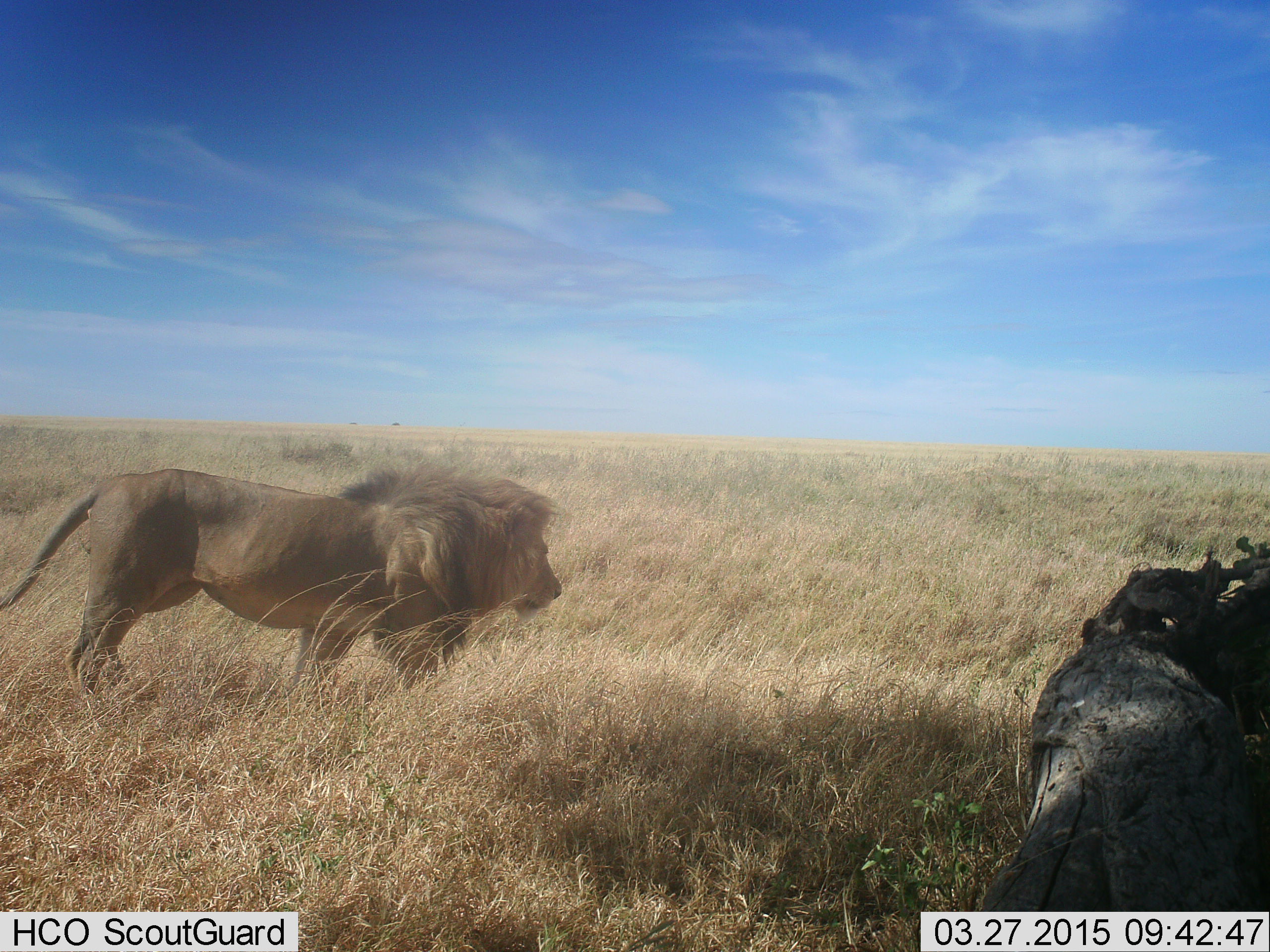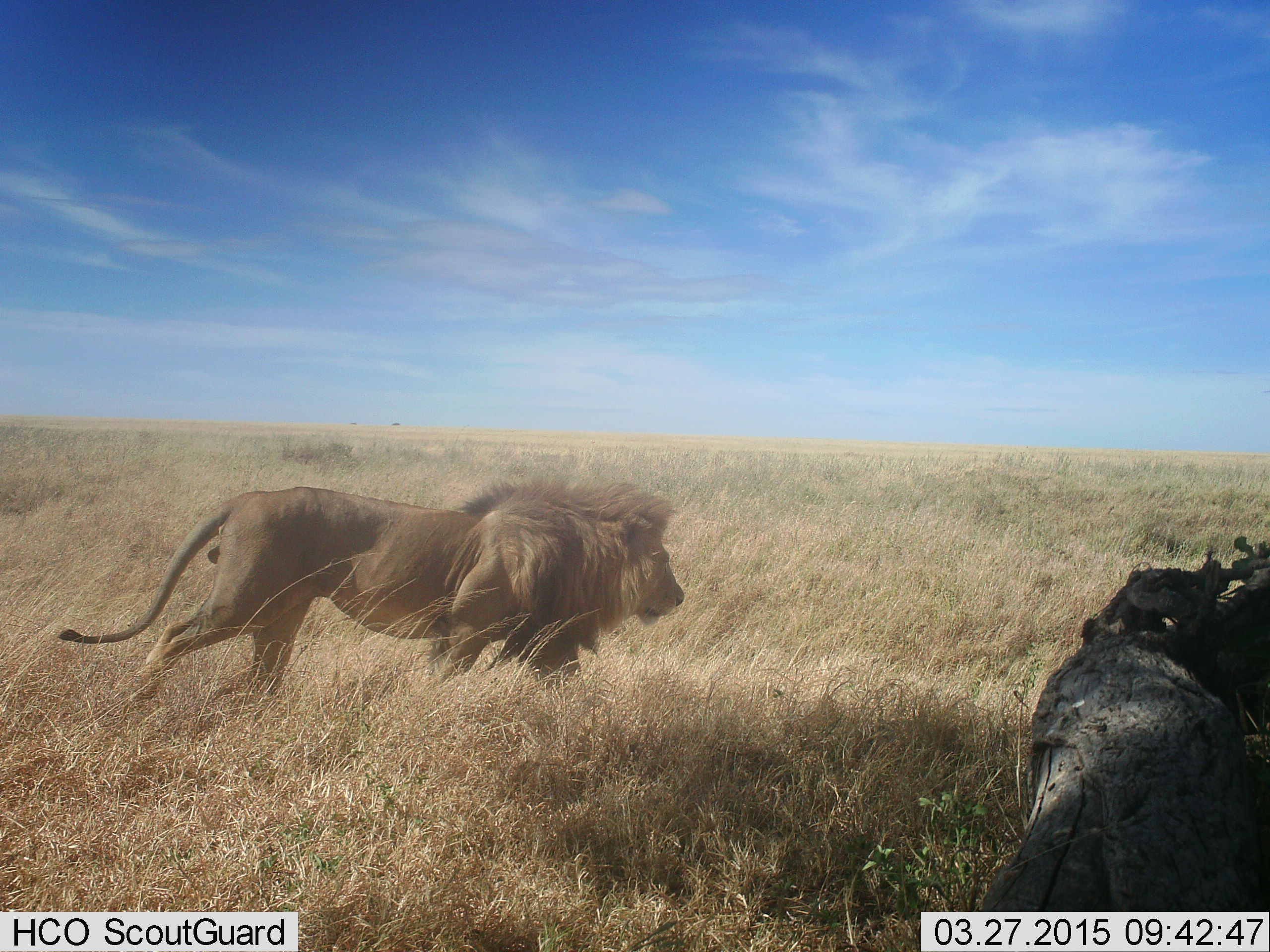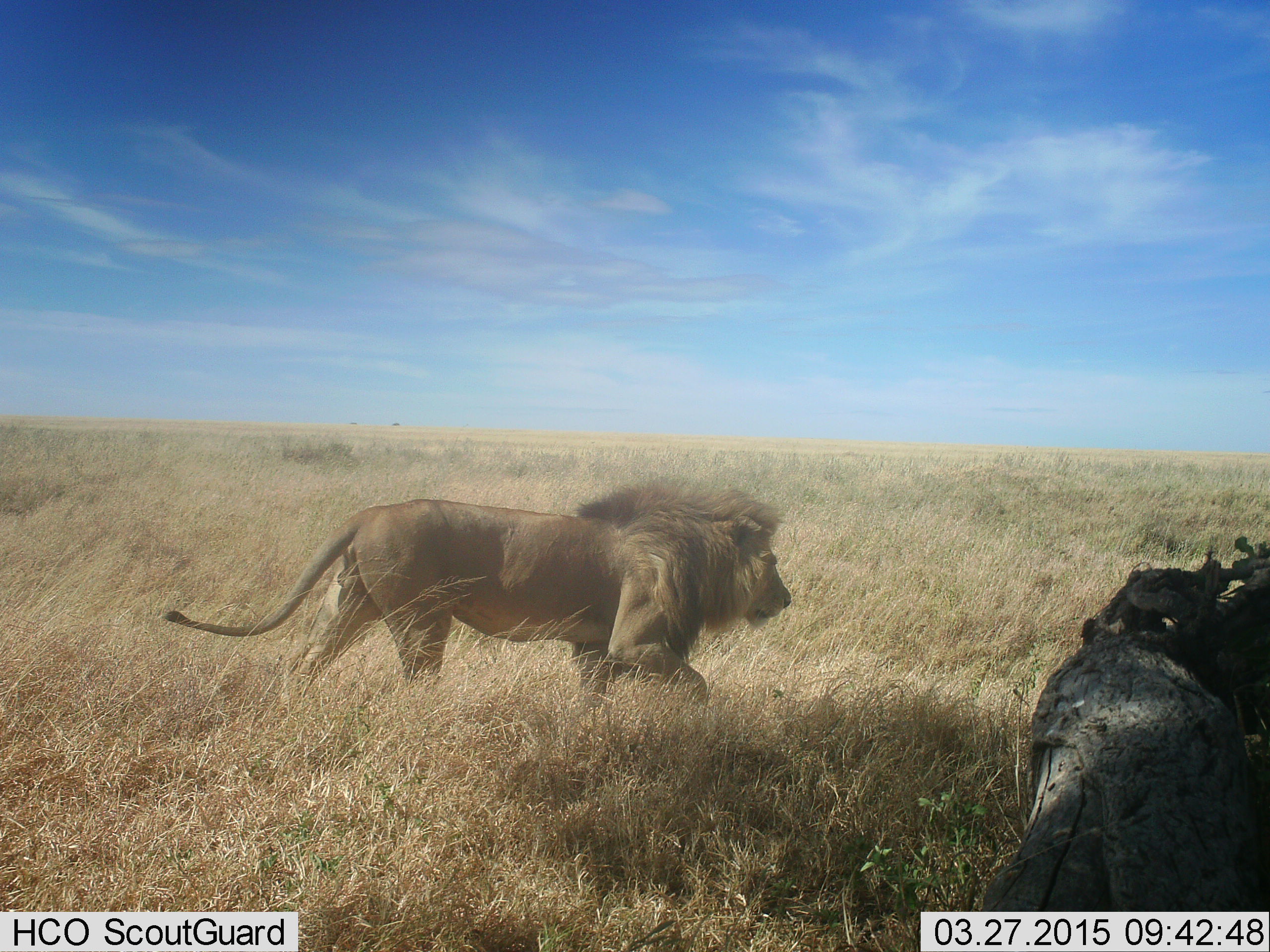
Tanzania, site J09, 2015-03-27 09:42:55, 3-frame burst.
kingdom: Animalia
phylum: Chordata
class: Mammalia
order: Carnivora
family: Felidae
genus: Panthera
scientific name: Panthera leo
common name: lion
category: lionmale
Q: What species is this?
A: Lionmale (lion) (Panthera leo).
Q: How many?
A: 1.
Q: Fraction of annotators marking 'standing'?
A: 0%.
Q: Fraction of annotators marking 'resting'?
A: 0%.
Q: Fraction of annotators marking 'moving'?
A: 100%.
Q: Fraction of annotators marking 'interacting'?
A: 0%.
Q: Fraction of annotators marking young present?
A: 0%.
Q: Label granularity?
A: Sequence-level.